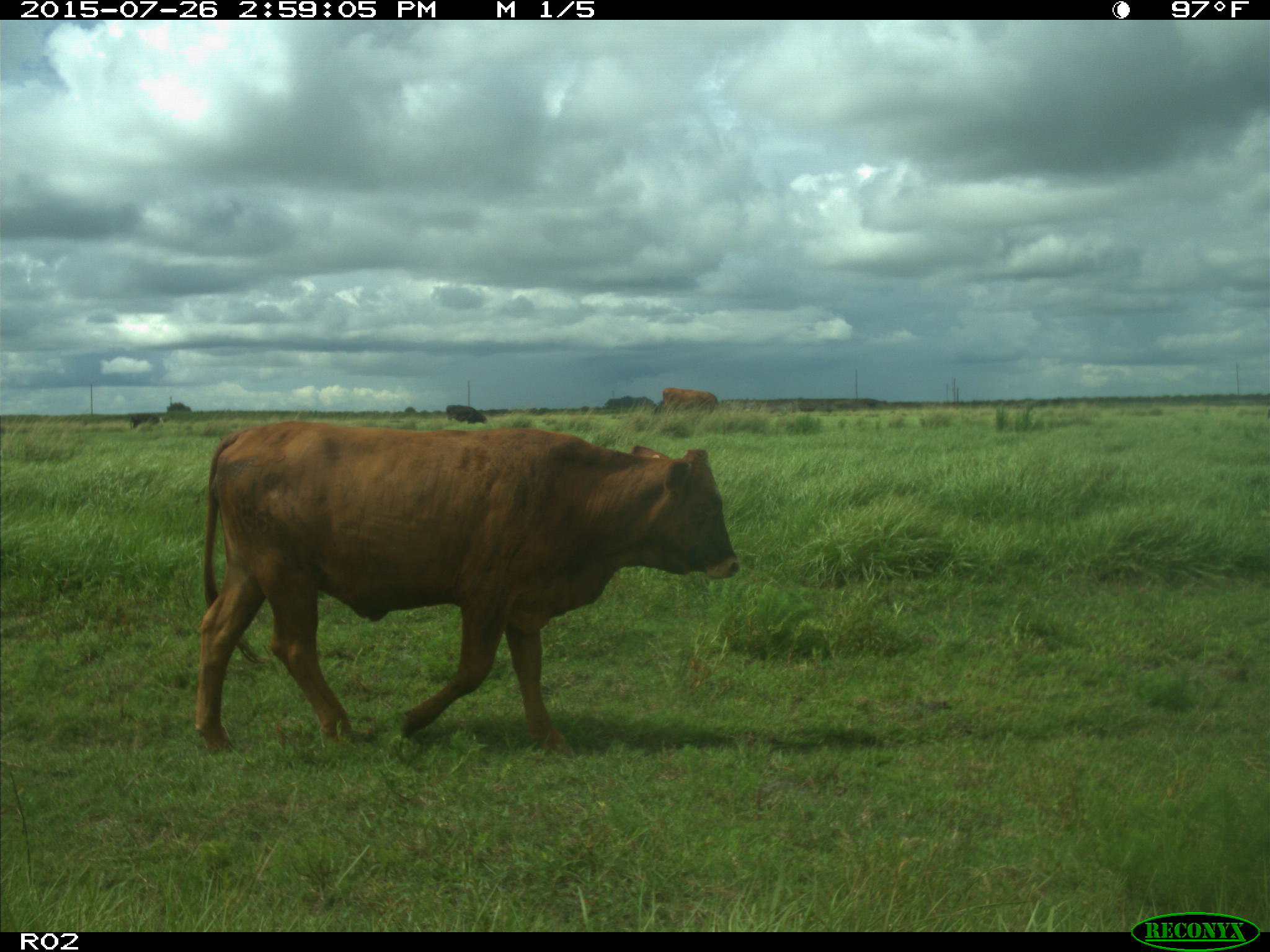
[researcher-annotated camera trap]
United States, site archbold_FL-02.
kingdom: Animalia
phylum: Chordata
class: Mammalia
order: Artiodactyla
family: Bovidae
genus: Bos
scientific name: Bos taurus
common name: domestic cow